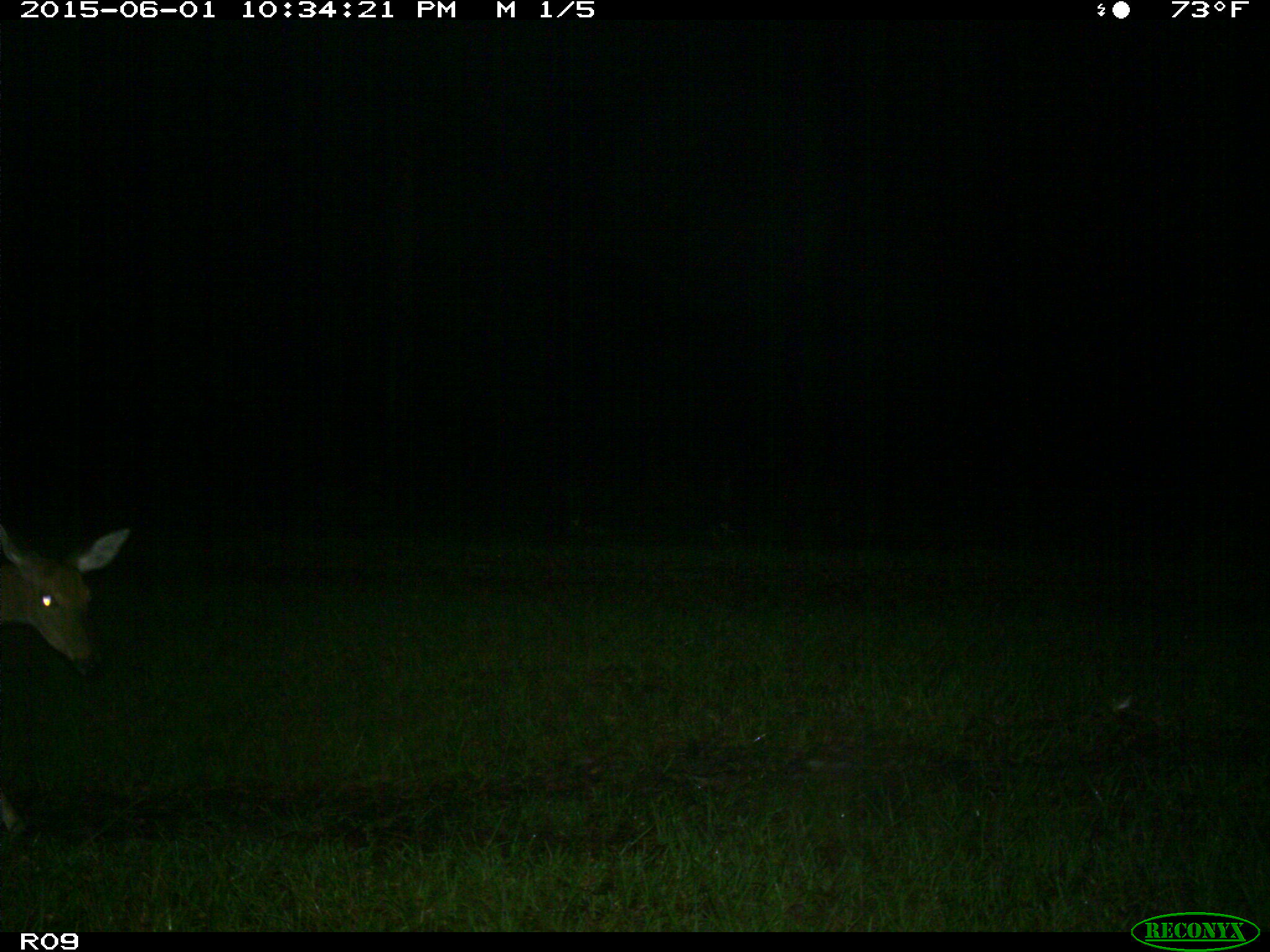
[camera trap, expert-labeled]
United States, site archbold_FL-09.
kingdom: Animalia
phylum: Chordata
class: Mammalia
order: Artiodactyla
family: Cervidae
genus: Odocoileus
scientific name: Odocoileus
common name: deer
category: unidentified deer